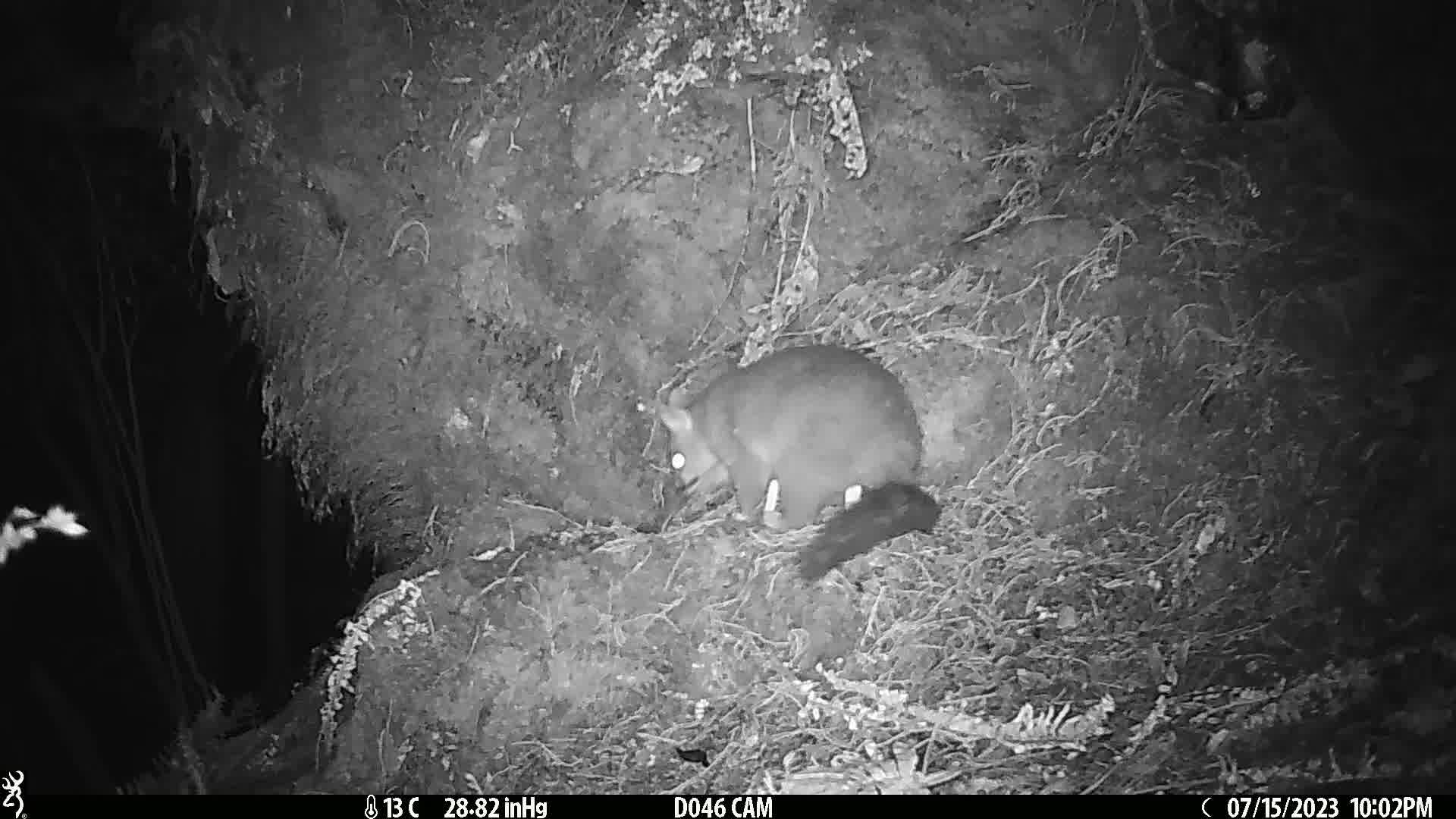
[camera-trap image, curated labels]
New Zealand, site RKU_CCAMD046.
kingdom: Animalia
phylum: Chordata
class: Mammalia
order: Diprotodontia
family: Phalangeridae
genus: Trichosurus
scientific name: Trichosurus vulpecula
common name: common brushtail possum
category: possum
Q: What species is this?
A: Possum (common brushtail possum) (Trichosurus vulpecula).